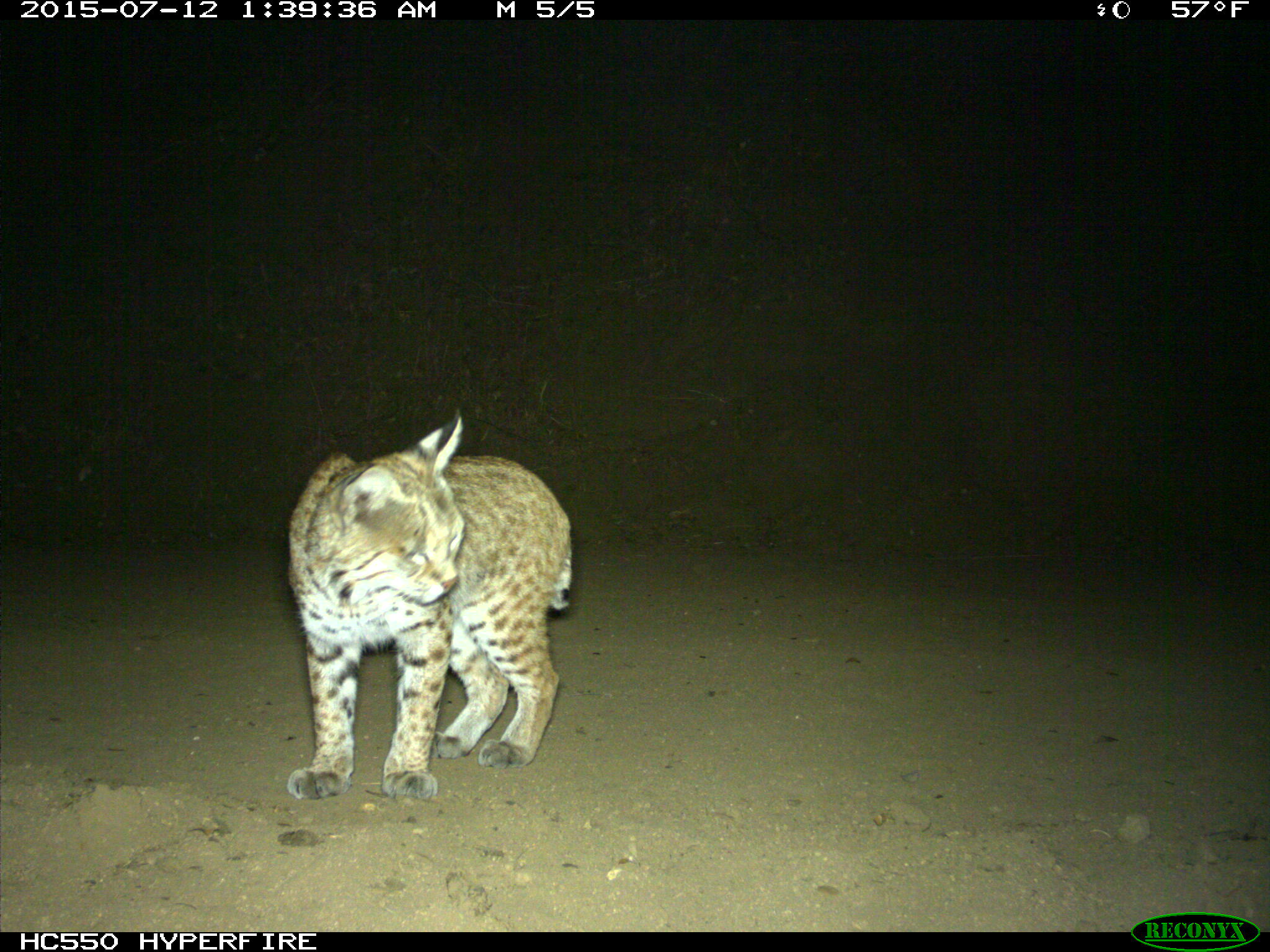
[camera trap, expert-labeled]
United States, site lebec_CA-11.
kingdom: Animalia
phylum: Chordata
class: Mammalia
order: Carnivora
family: Felidae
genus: Lynx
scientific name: Lynx rufus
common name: bobcat